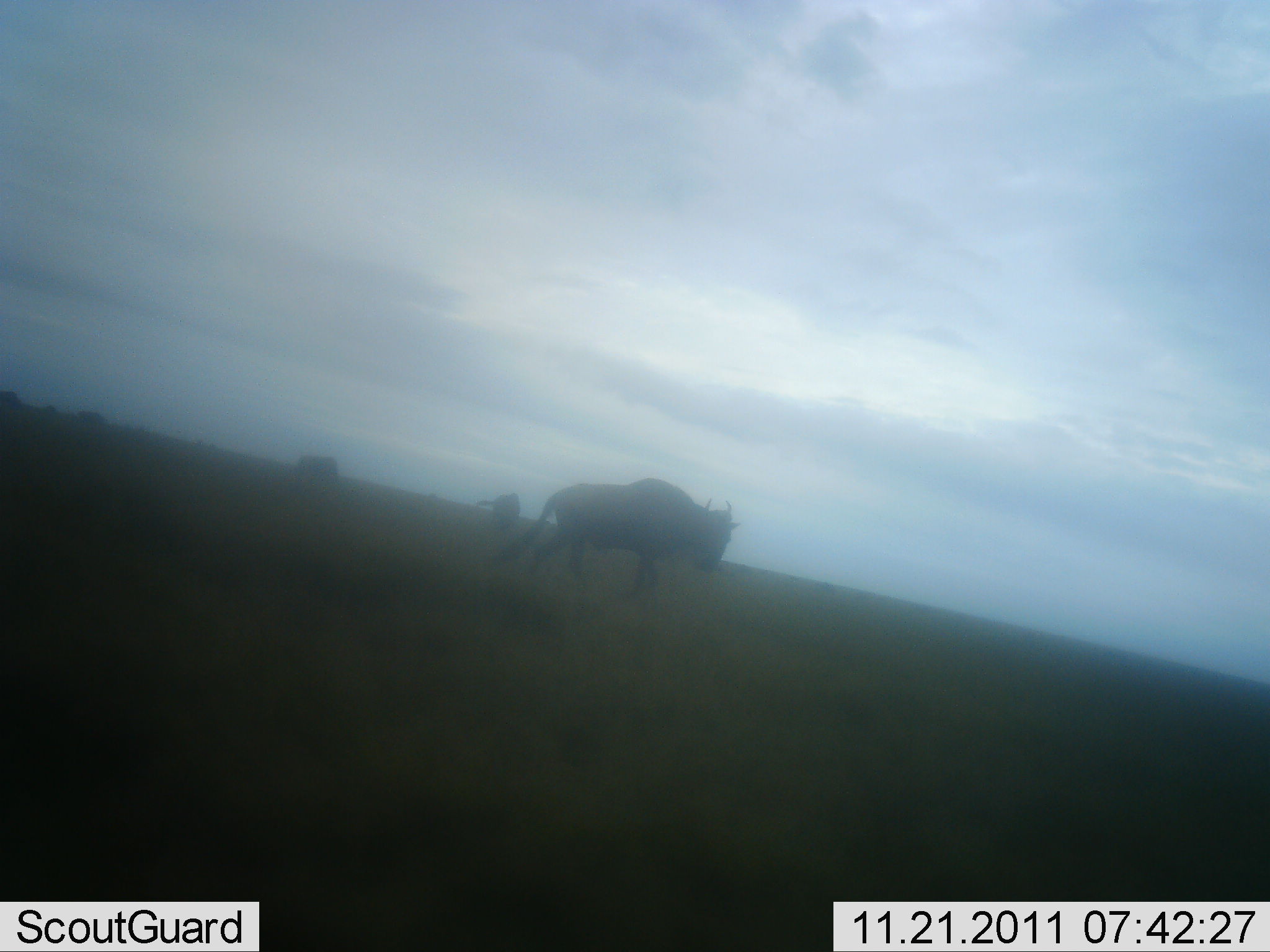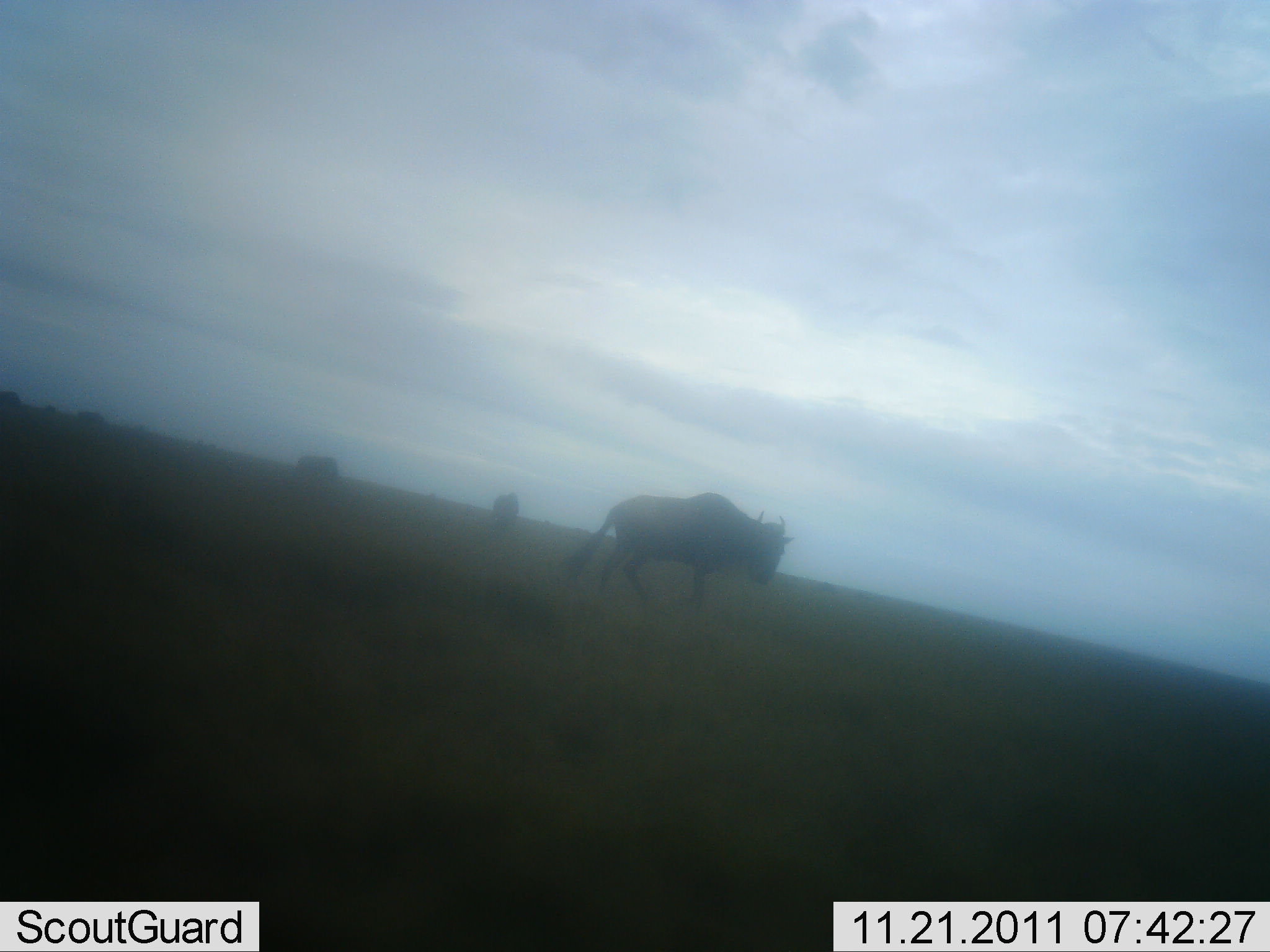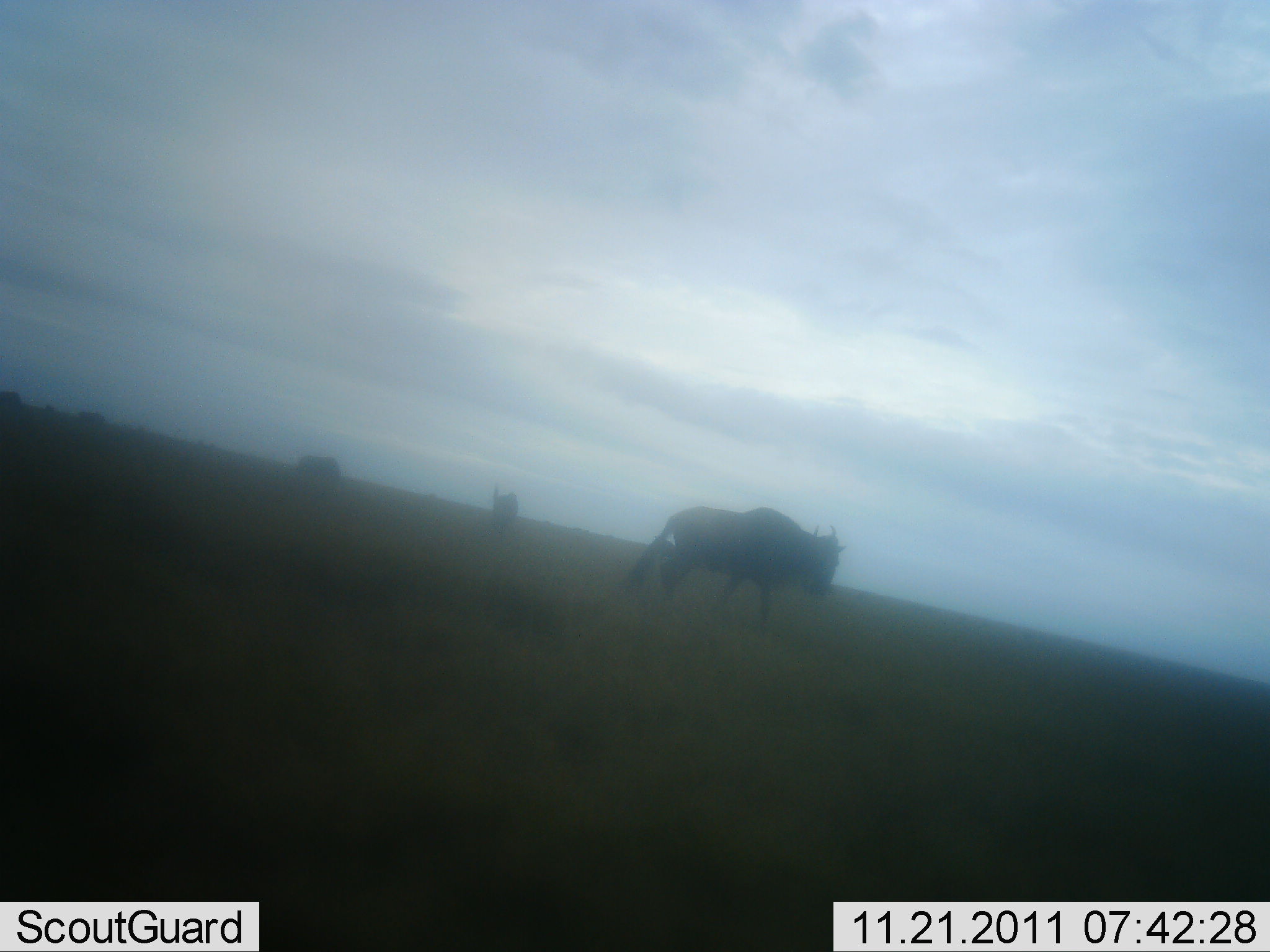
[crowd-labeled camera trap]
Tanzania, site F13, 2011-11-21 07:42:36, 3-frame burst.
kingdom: Animalia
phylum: Chordata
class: Mammalia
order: Artiodactyla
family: Bovidae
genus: Connochaetes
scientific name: Connochaetes taurinus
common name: blue wildebeest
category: wildebeest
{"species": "wildebeest (blue wildebeest) (Connochaetes taurinus)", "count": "3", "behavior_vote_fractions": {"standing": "70%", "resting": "0%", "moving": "90%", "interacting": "0%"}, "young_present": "0%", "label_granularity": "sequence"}